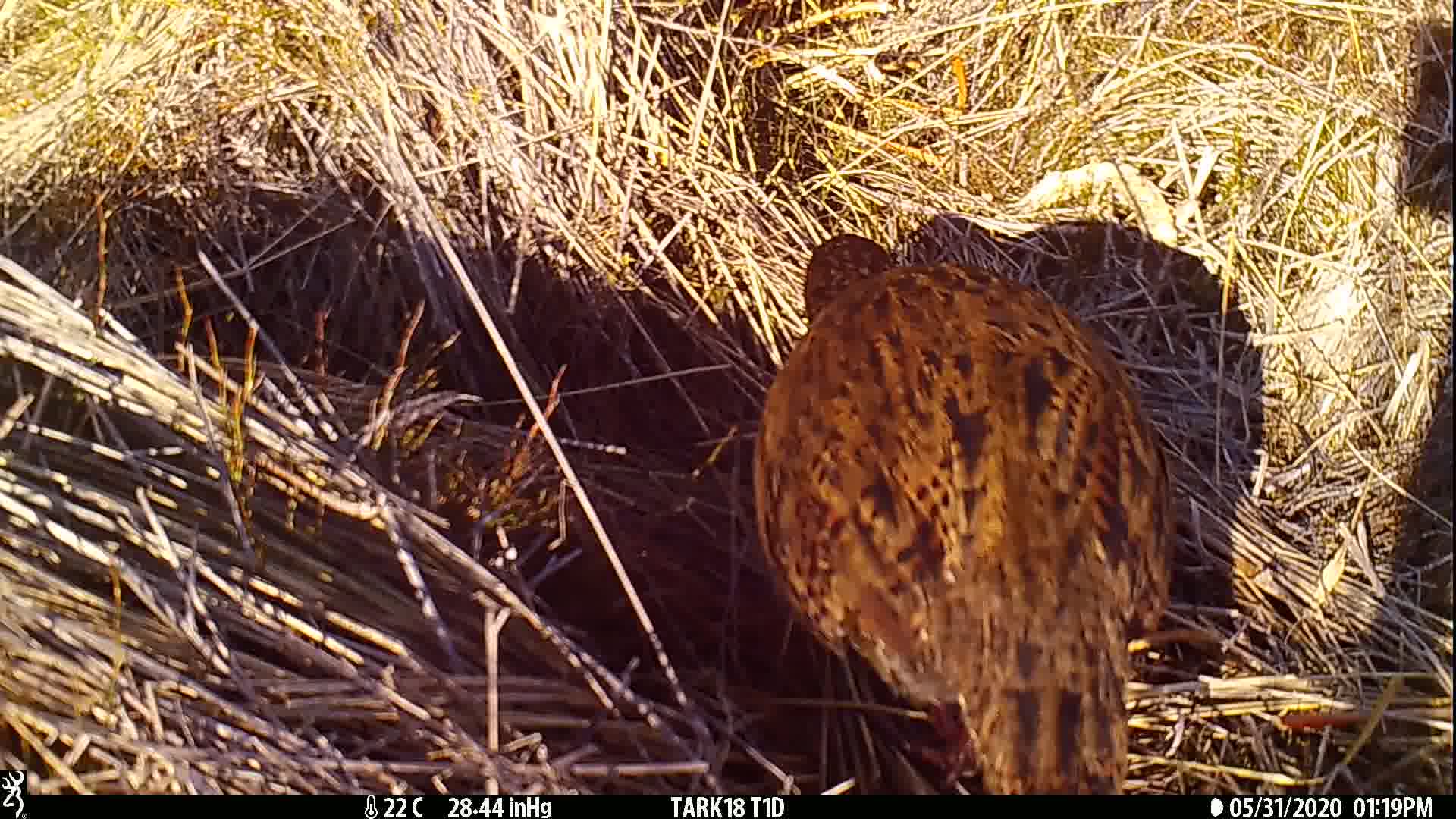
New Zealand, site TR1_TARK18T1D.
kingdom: Animalia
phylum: Chordata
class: Aves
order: Gruiformes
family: Rallidae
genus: Gallirallus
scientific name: Gallirallus australis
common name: weka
Weka (Gallirallus australis).